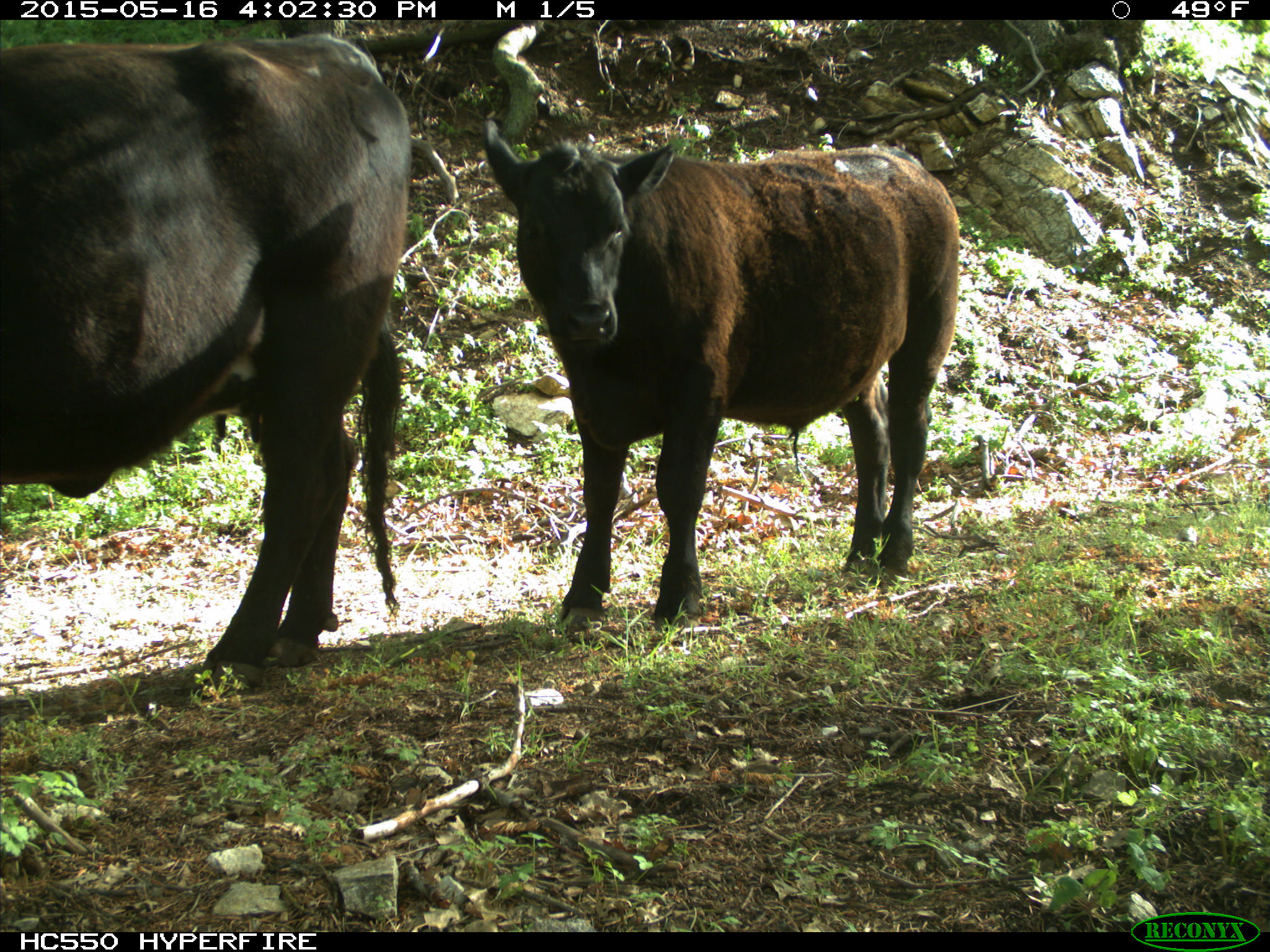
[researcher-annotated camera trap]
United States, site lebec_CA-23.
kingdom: Animalia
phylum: Chordata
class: Mammalia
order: Artiodactyla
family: Bovidae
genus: Bos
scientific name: Bos taurus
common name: domestic cow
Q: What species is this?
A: Bos taurus (domestic cow).